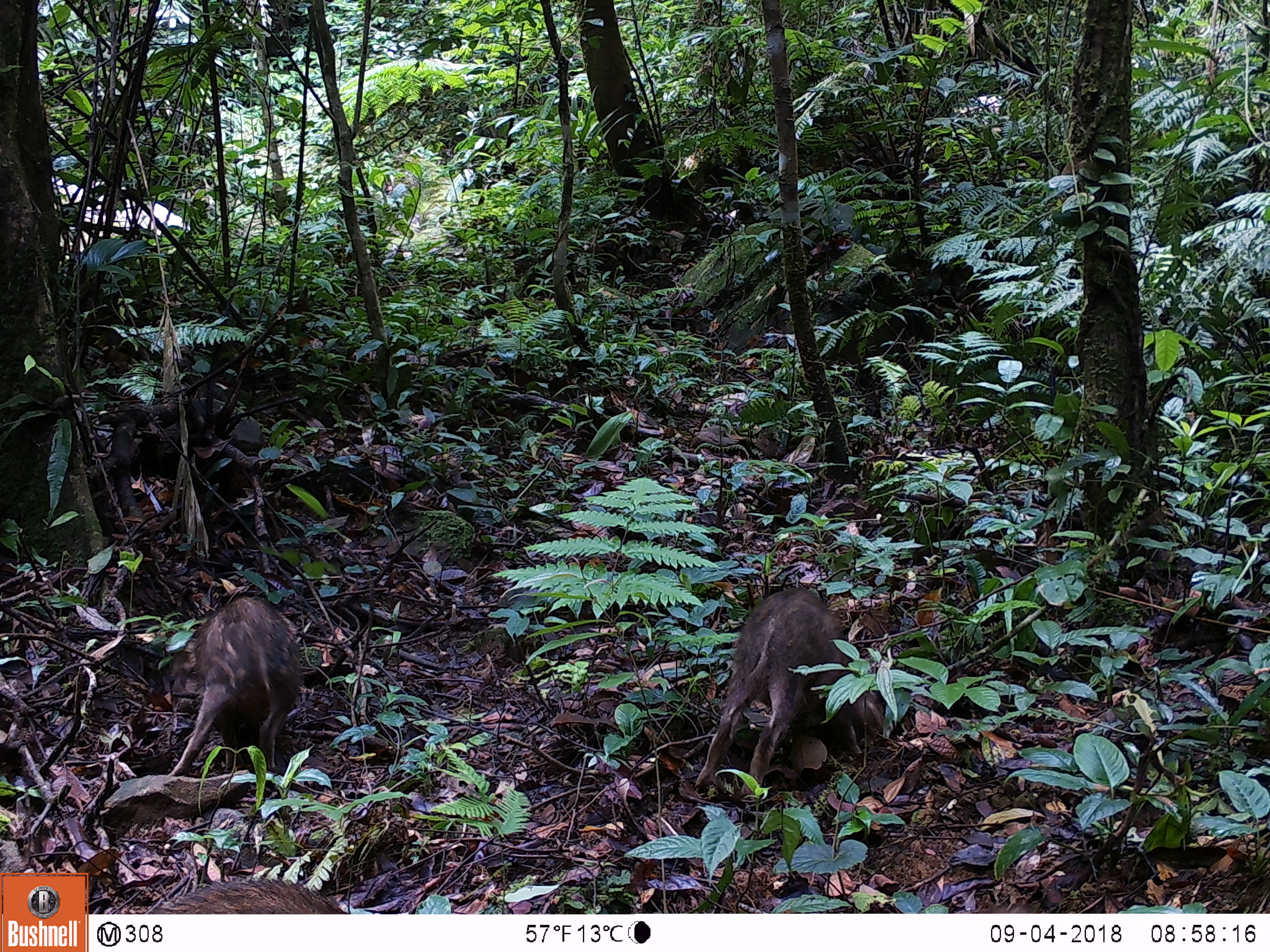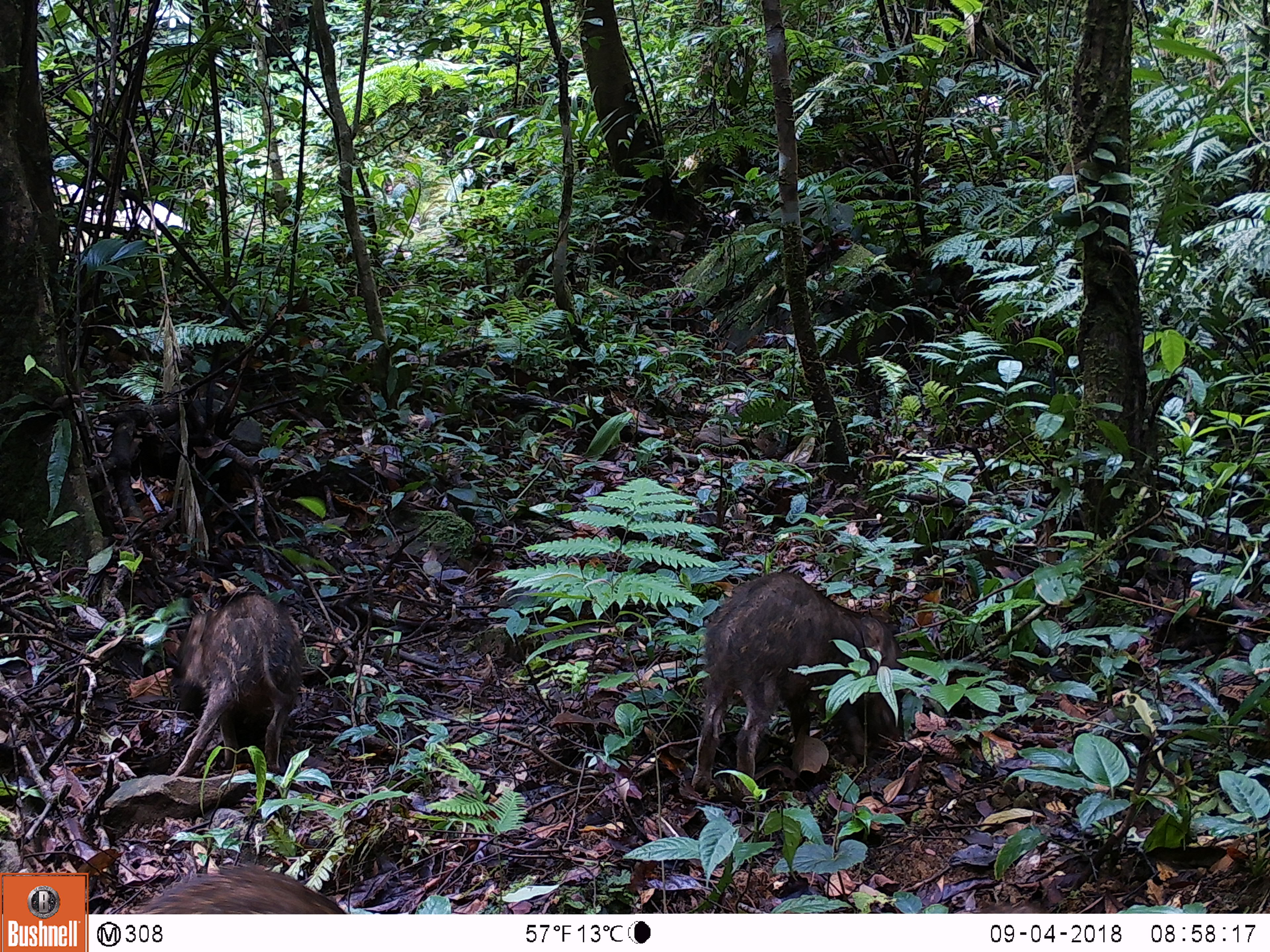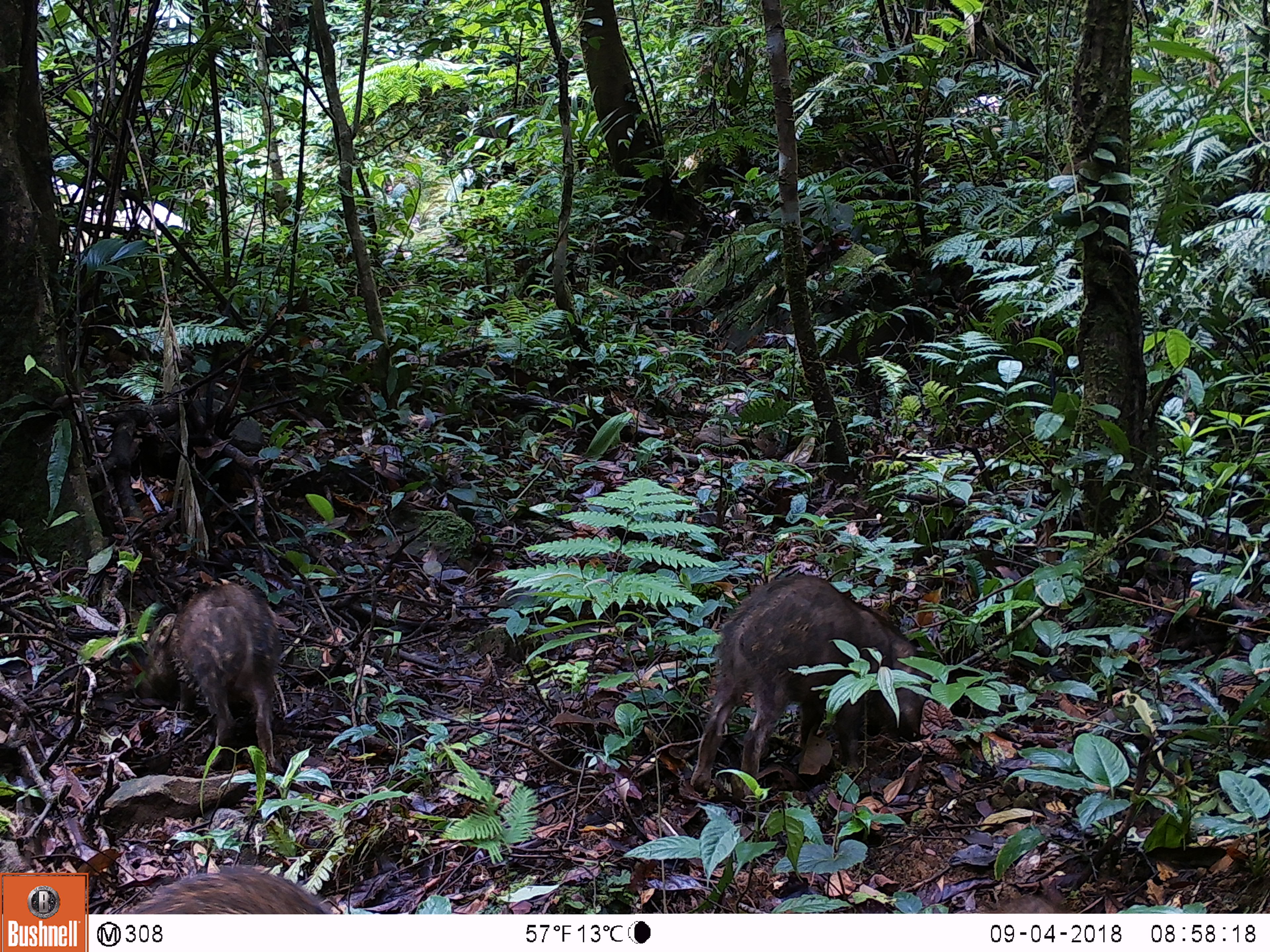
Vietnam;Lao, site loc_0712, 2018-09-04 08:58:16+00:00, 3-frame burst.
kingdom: Animalia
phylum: Chordata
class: Mammalia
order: Artiodactyla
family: Suidae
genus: Sus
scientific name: Sus scrofa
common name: eurasian wild pig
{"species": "eurasian wild pig (Sus scrofa)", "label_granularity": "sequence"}